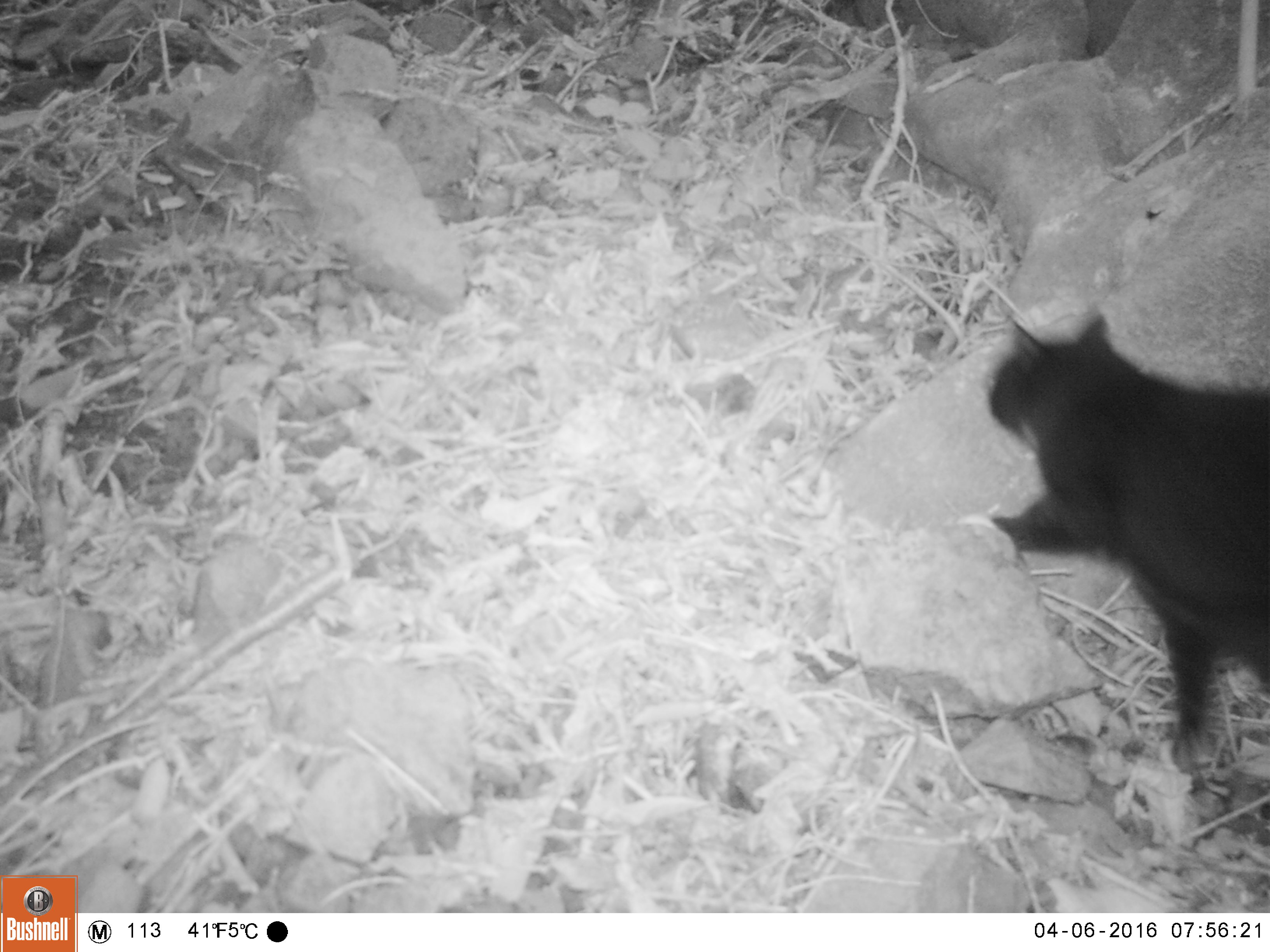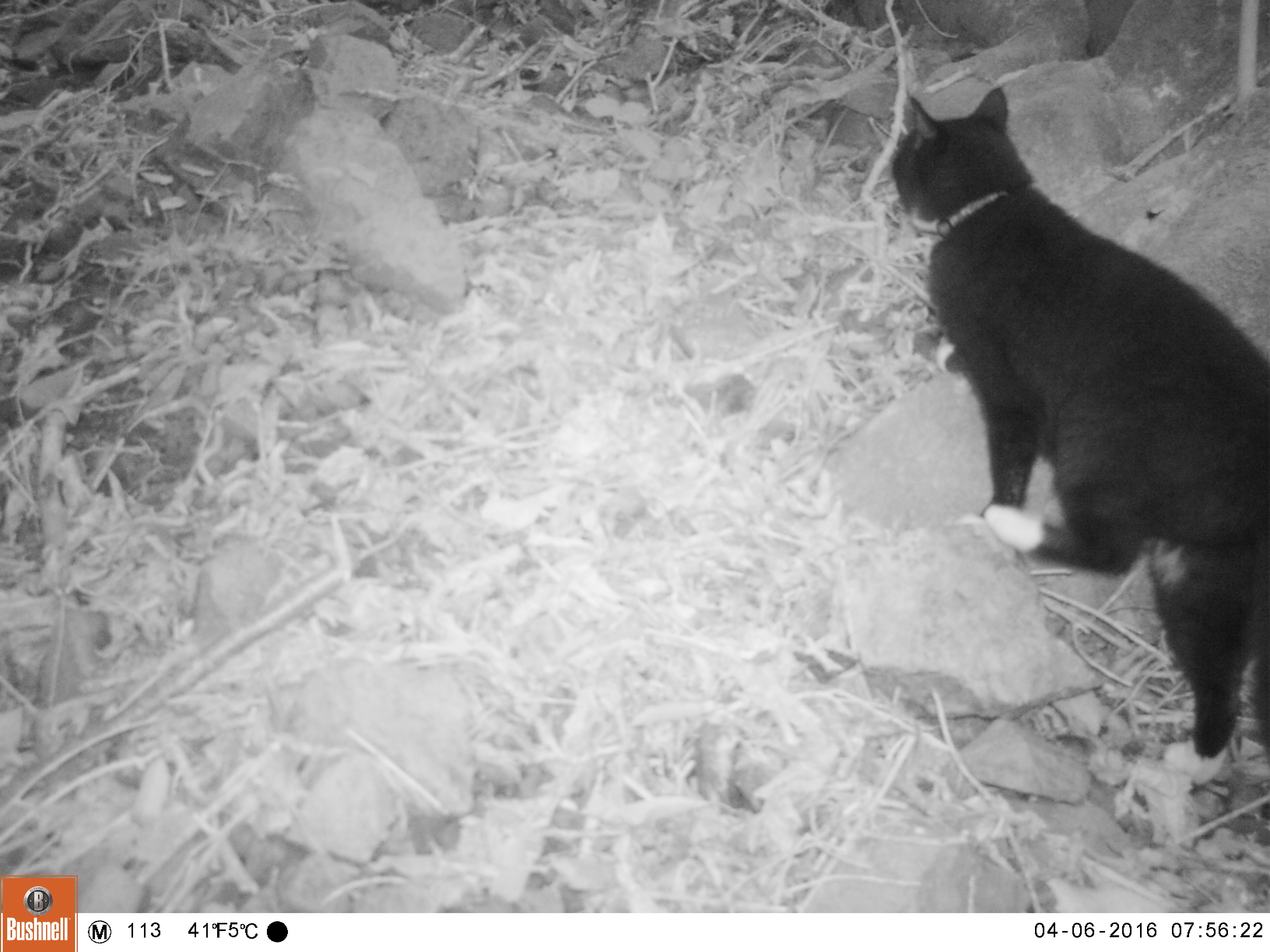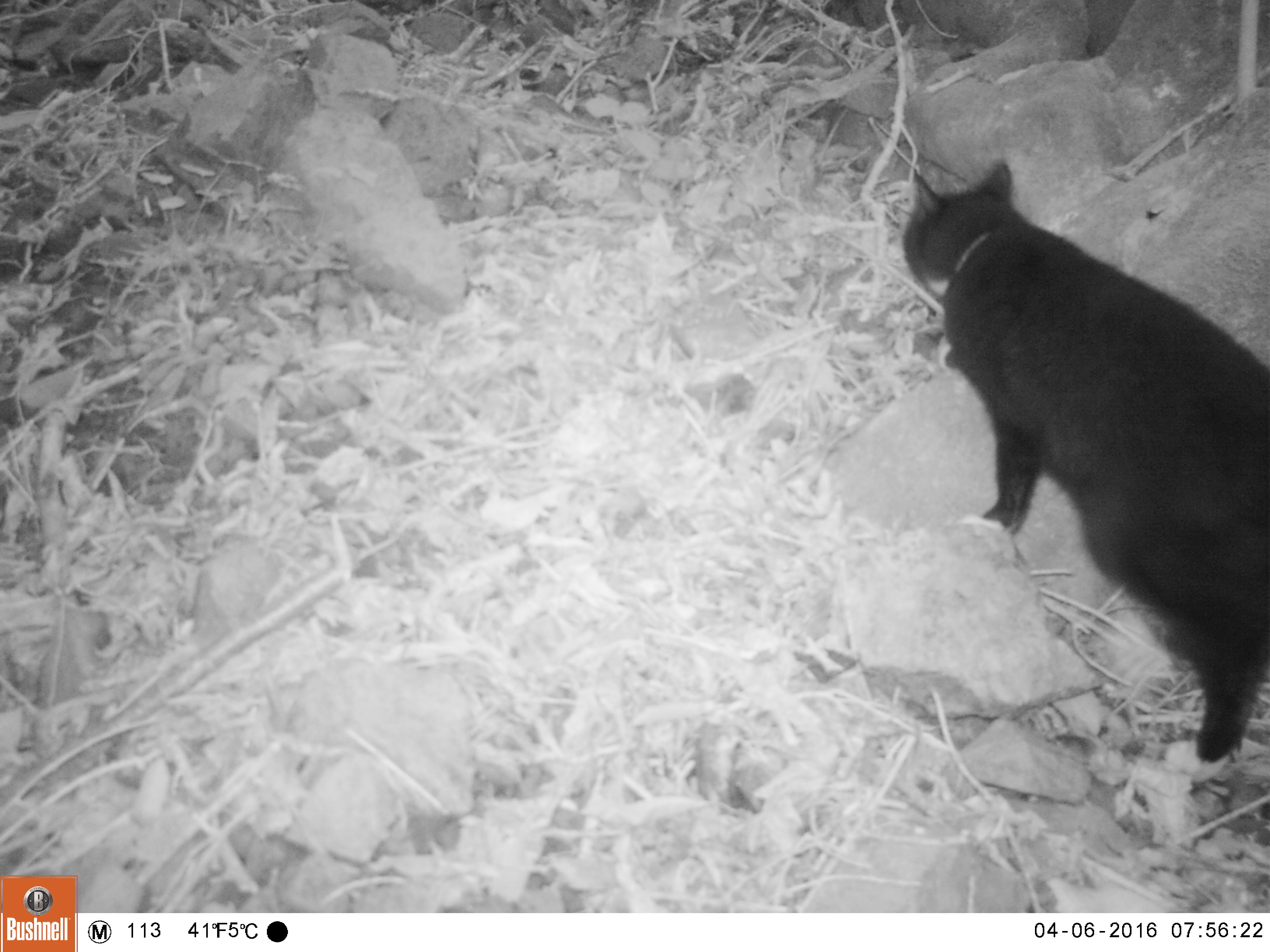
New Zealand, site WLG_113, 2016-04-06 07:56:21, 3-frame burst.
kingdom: Animalia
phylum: Chordata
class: Mammalia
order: Carnivora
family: Felidae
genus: Felis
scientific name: Felis catus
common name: domestic cat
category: cat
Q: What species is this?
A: Cat (domestic cat) (Felis catus).